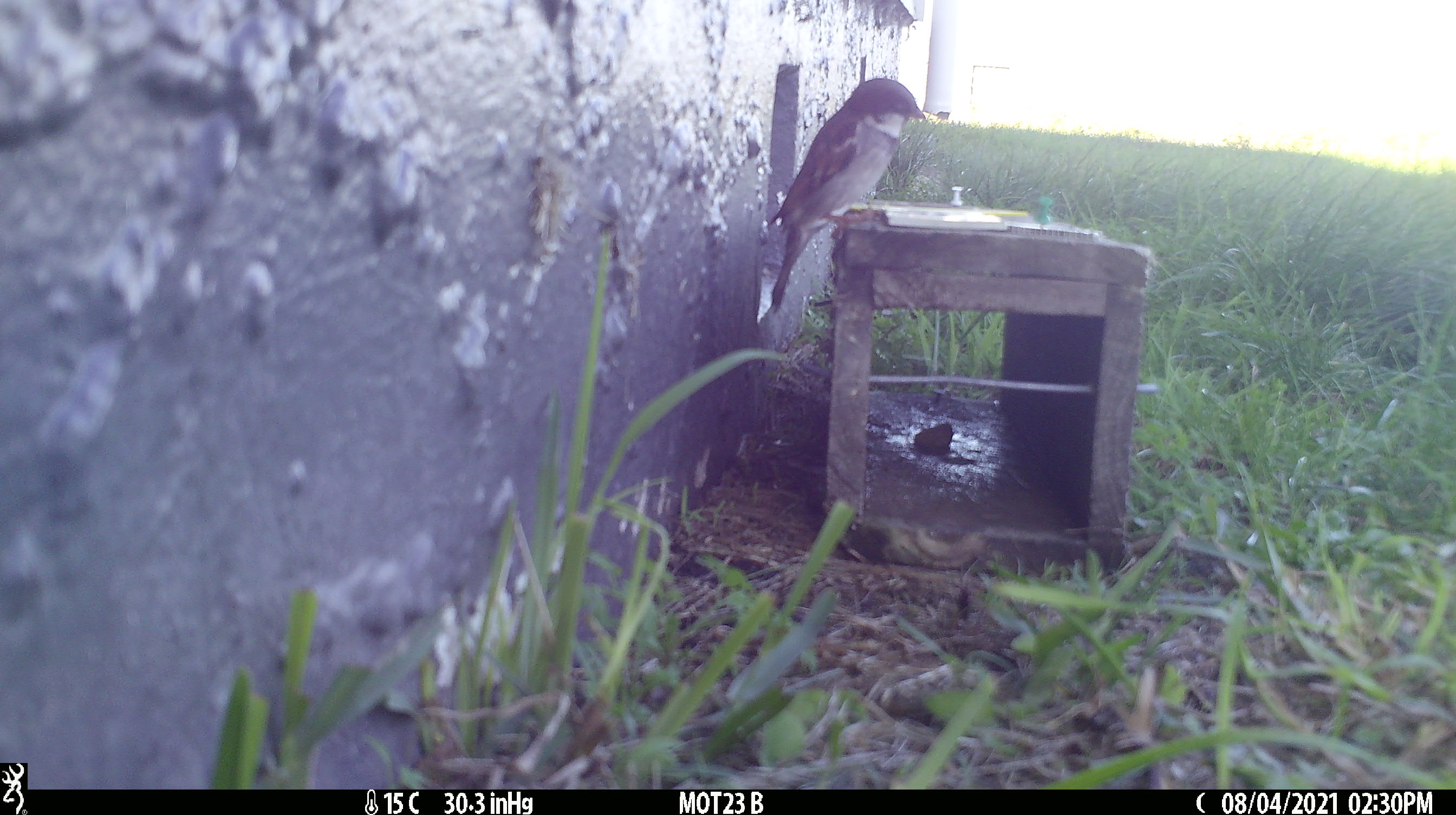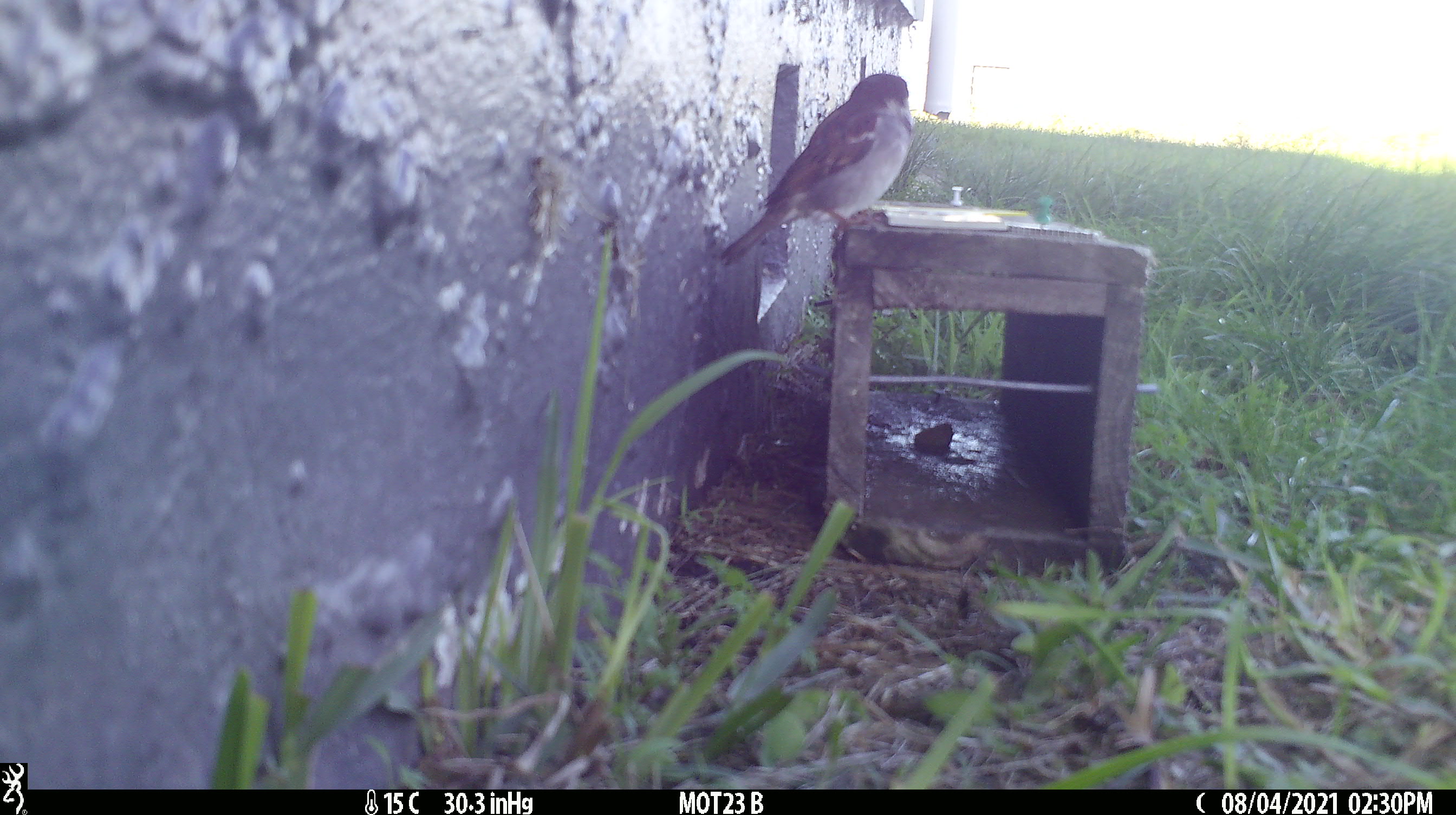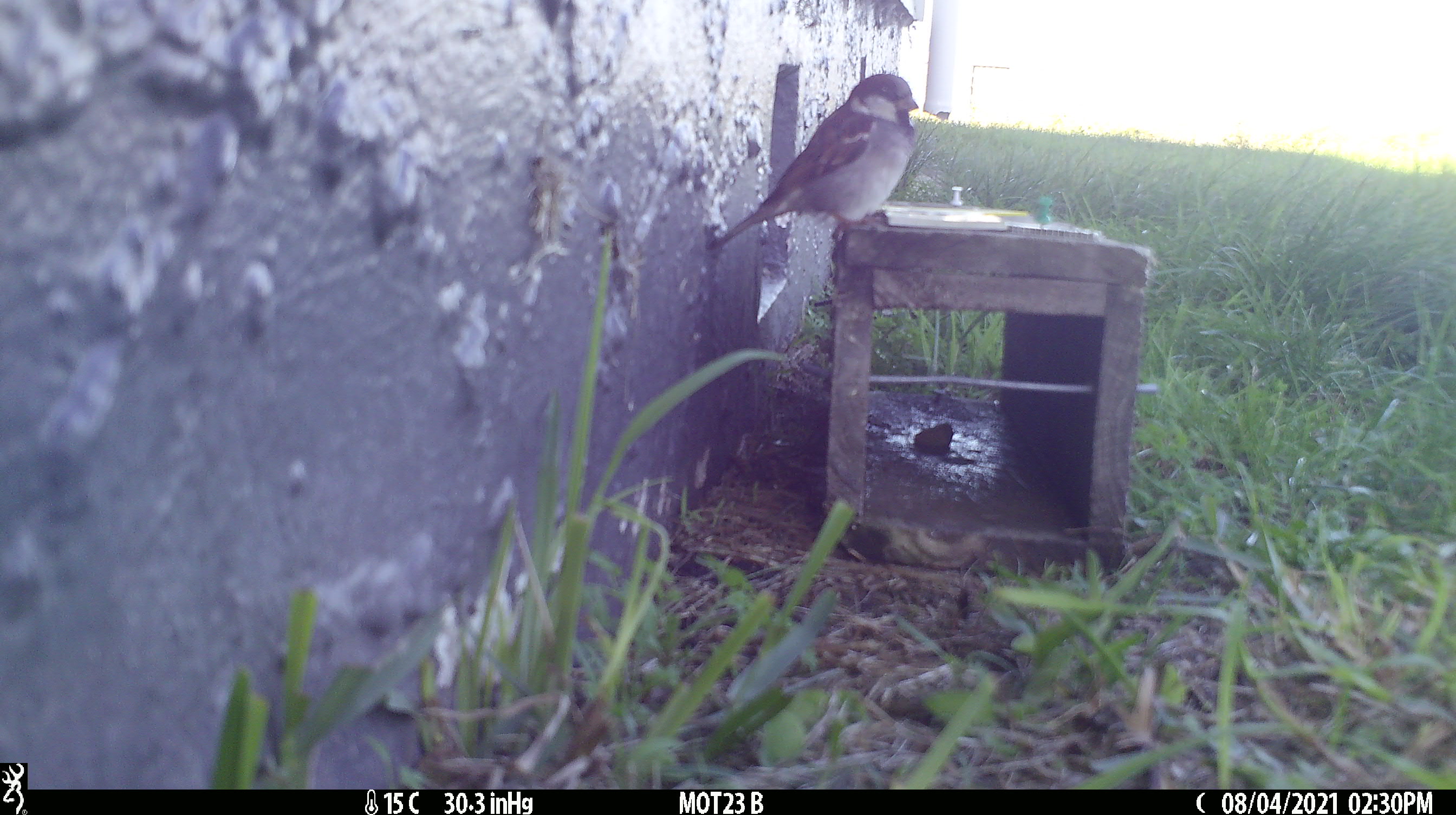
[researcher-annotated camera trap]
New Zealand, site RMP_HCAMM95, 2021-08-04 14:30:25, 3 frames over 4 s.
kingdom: Animalia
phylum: Chordata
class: Aves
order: Passeriformes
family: Passeridae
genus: Passer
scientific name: Passer domesticus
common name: house sparrow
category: sparrow